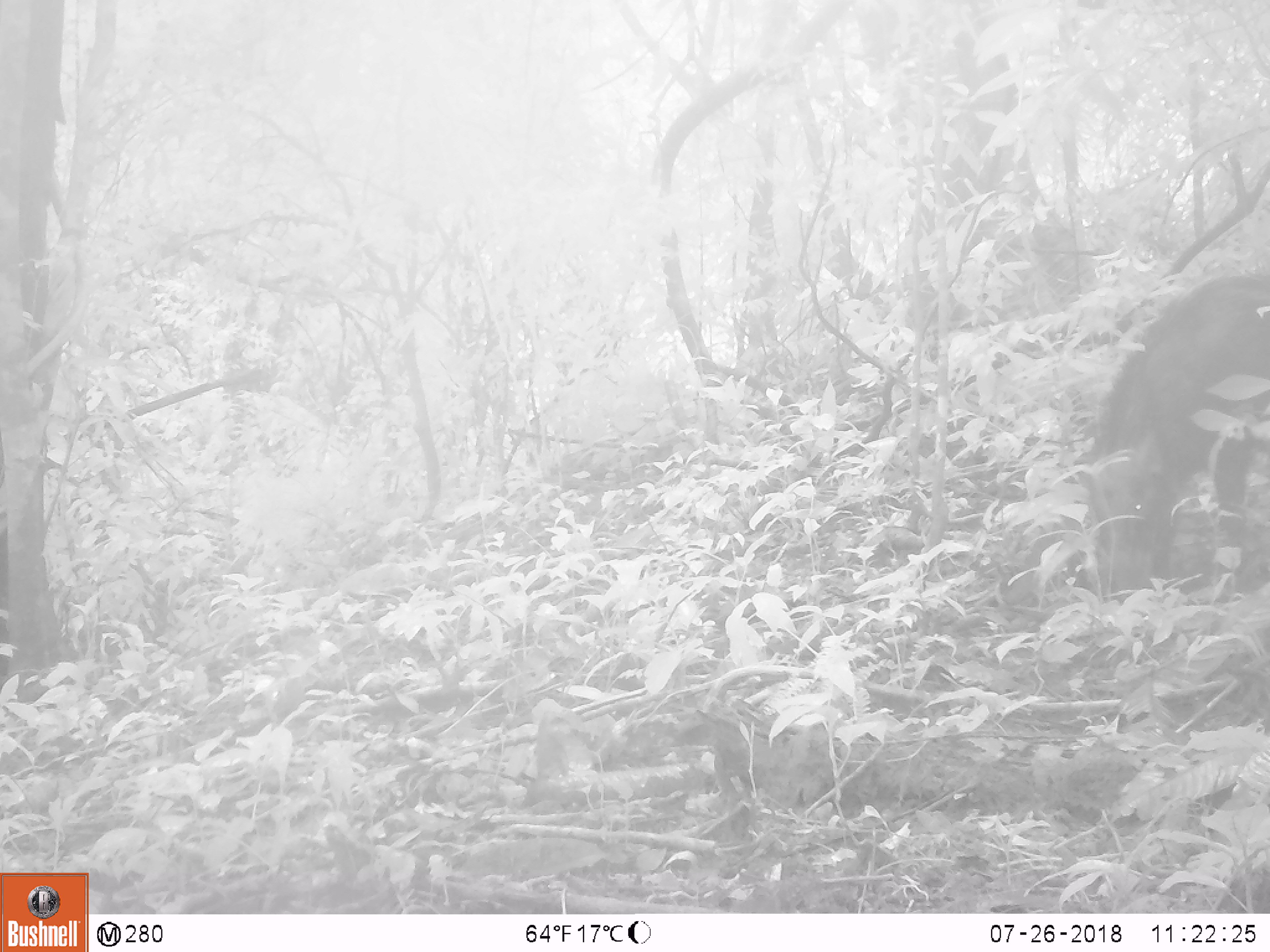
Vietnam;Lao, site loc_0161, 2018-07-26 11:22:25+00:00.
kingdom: Animalia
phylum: Chordata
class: Mammalia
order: Artiodactyla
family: Suidae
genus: Sus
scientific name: Sus scrofa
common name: eurasian wild pig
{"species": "eurasian wild pig (Sus scrofa)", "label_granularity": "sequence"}